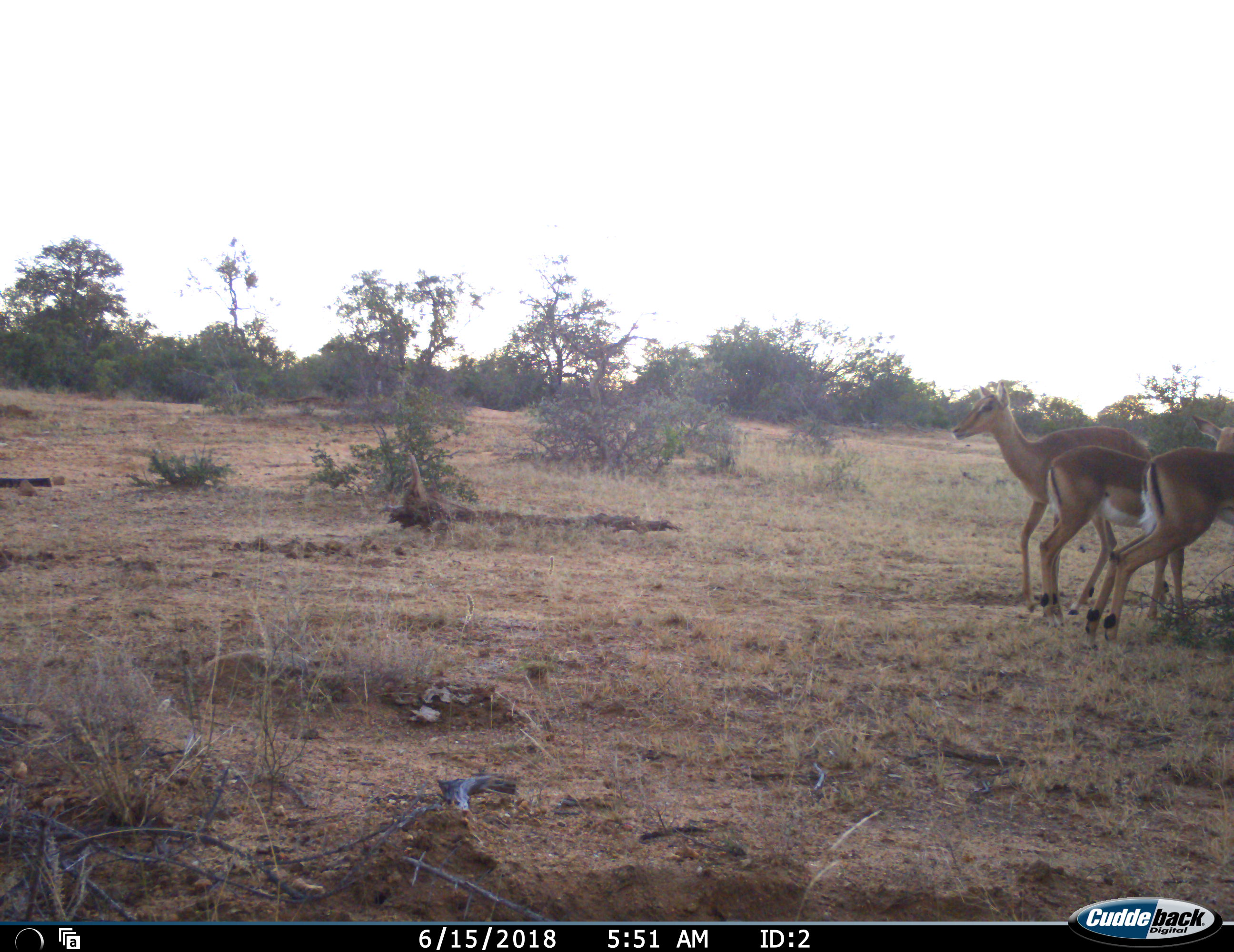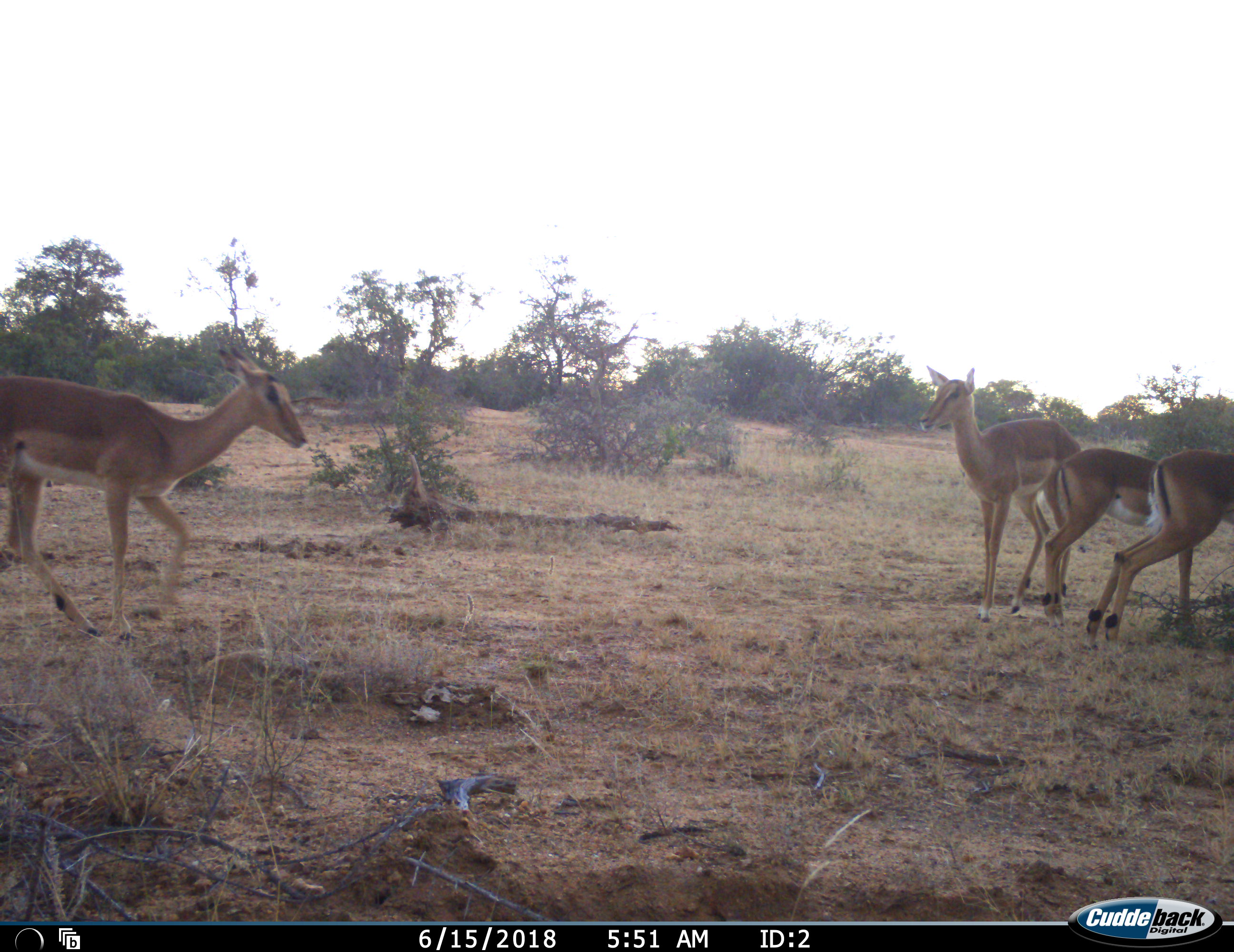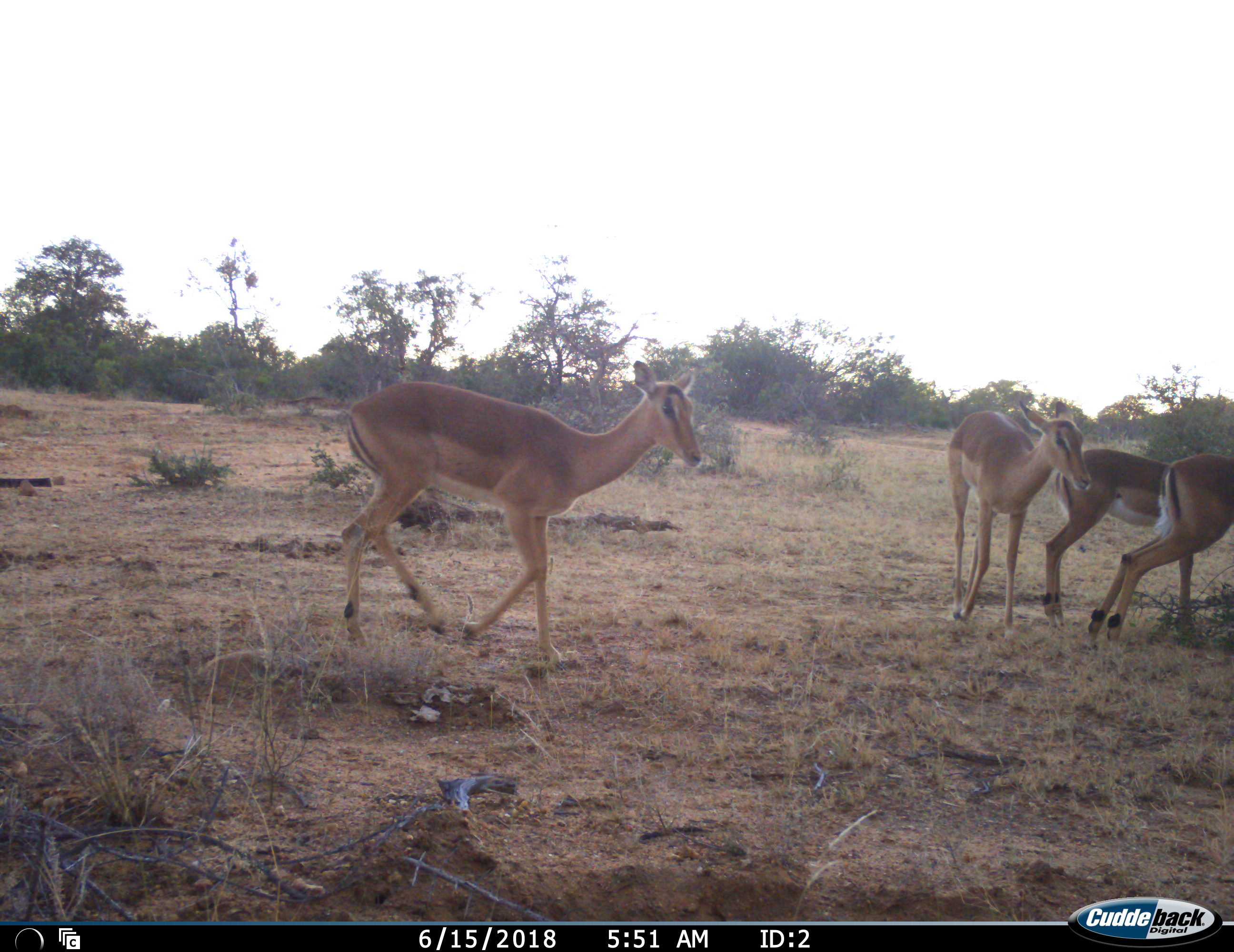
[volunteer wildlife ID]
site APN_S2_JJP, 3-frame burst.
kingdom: Animalia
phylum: Chordata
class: Mammalia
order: Artiodactyla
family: Bovidae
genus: Aepyceros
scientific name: Aepyceros melampus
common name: impala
Impala (Aepyceros melampus), count 4. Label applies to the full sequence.